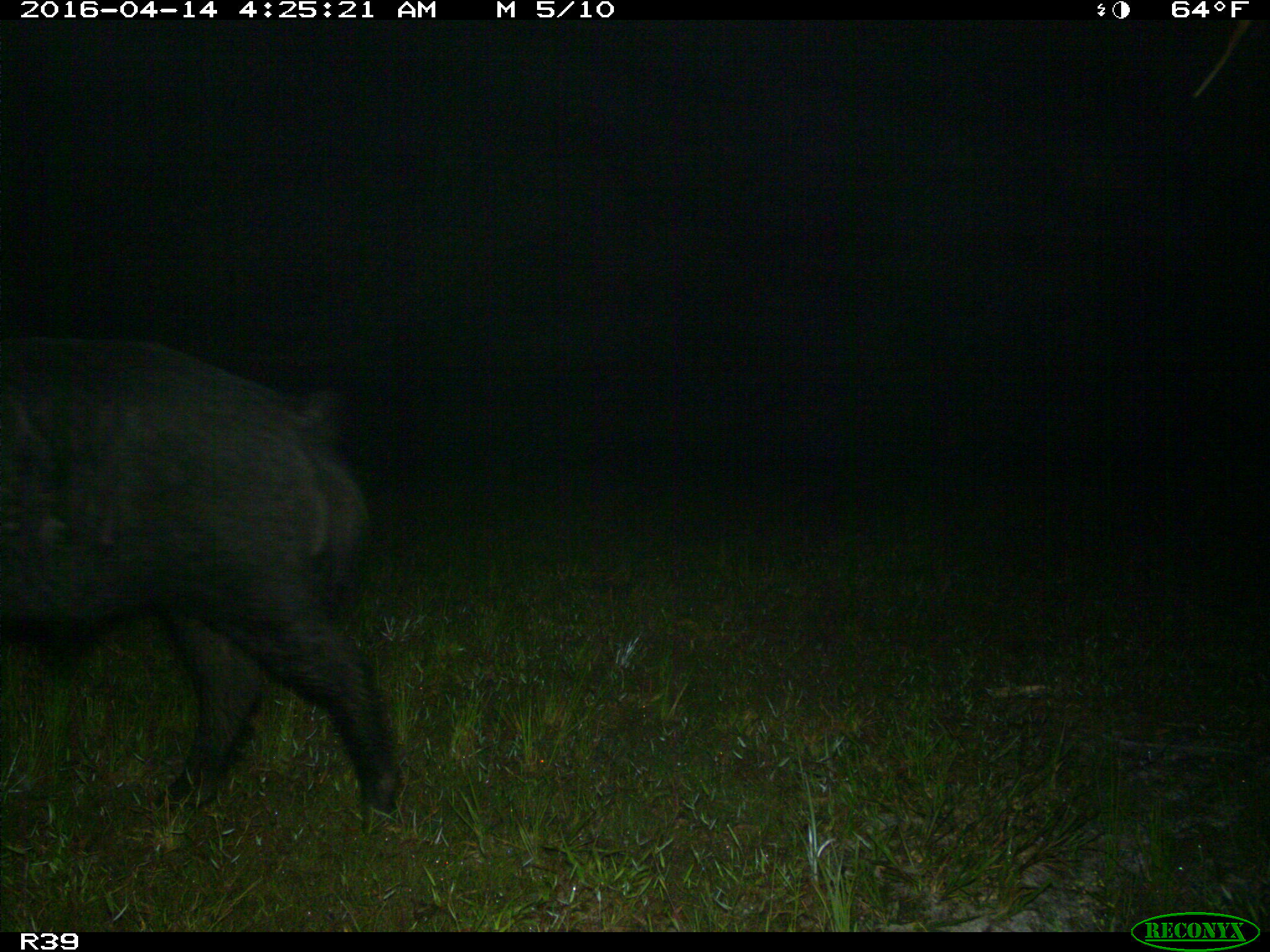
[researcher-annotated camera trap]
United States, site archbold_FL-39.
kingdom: Animalia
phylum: Chordata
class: Mammalia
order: Artiodactyla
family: Suidae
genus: Sus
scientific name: Sus scrofa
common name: wild boar